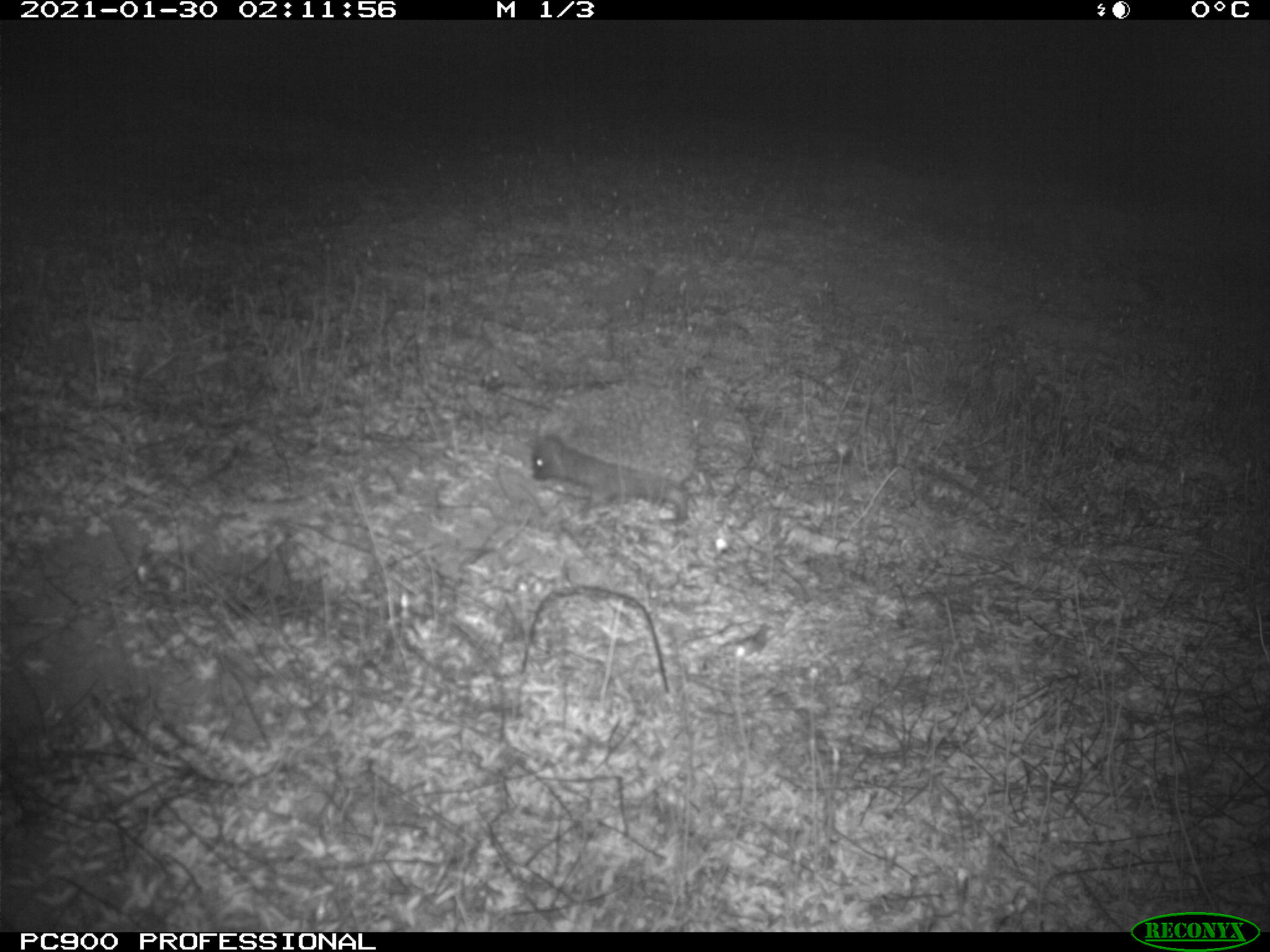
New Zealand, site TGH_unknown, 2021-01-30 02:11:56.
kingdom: Animalia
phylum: Chordata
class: Mammalia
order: Eulipotyphla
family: Erinaceidae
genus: Erinaceus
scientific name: Erinaceus europaeus europaeus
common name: european hedgehog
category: hedgehog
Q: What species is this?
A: Hedgehog (european hedgehog) (Erinaceus europaeus europaeus).